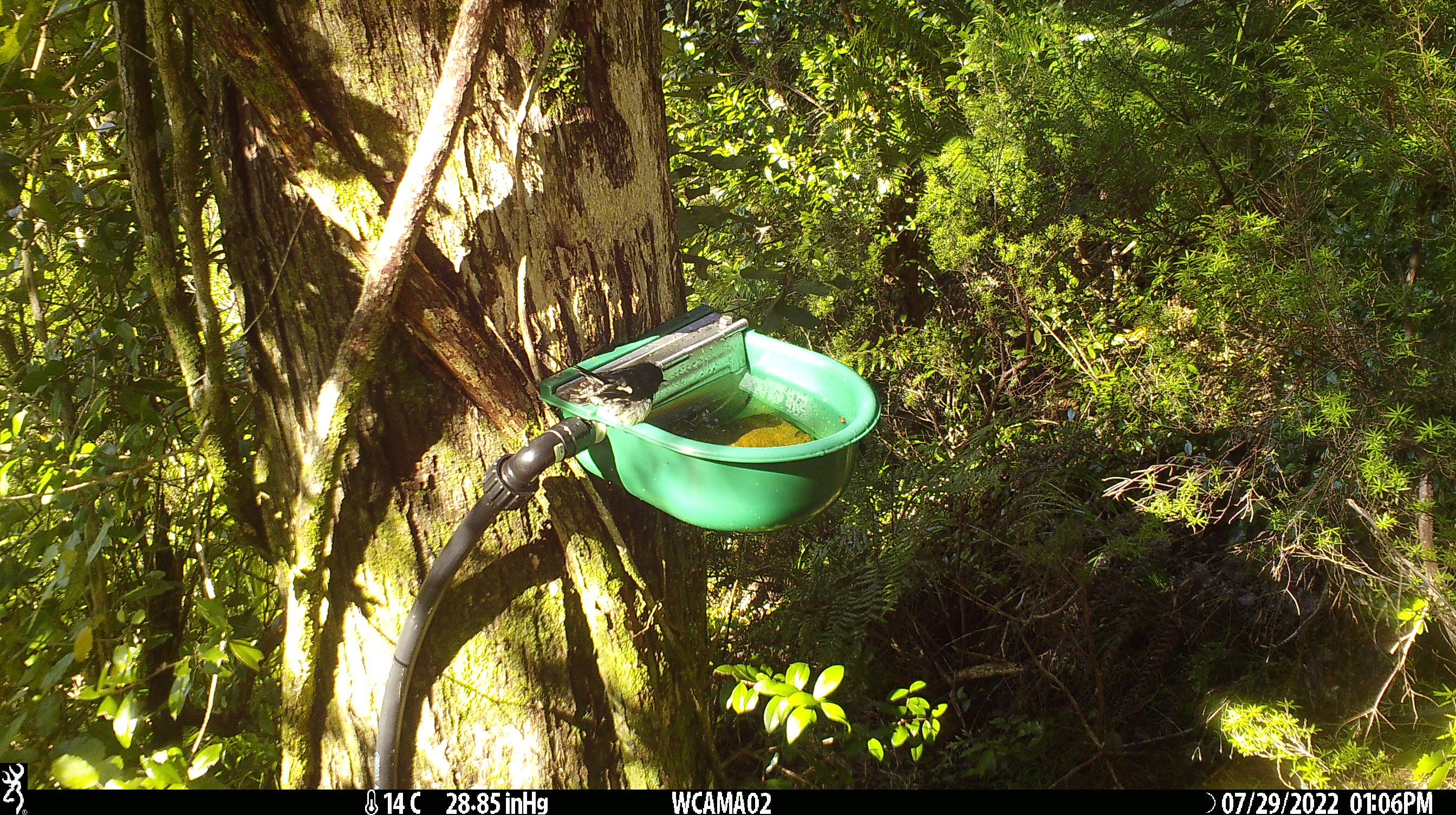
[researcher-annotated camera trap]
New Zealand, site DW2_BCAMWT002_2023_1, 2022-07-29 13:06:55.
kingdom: Animalia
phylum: Chordata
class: Aves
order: Passeriformes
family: Petroicidae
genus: Petroica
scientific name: Petroica macrocephala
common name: tomtit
Tomtit (Petroica macrocephala).